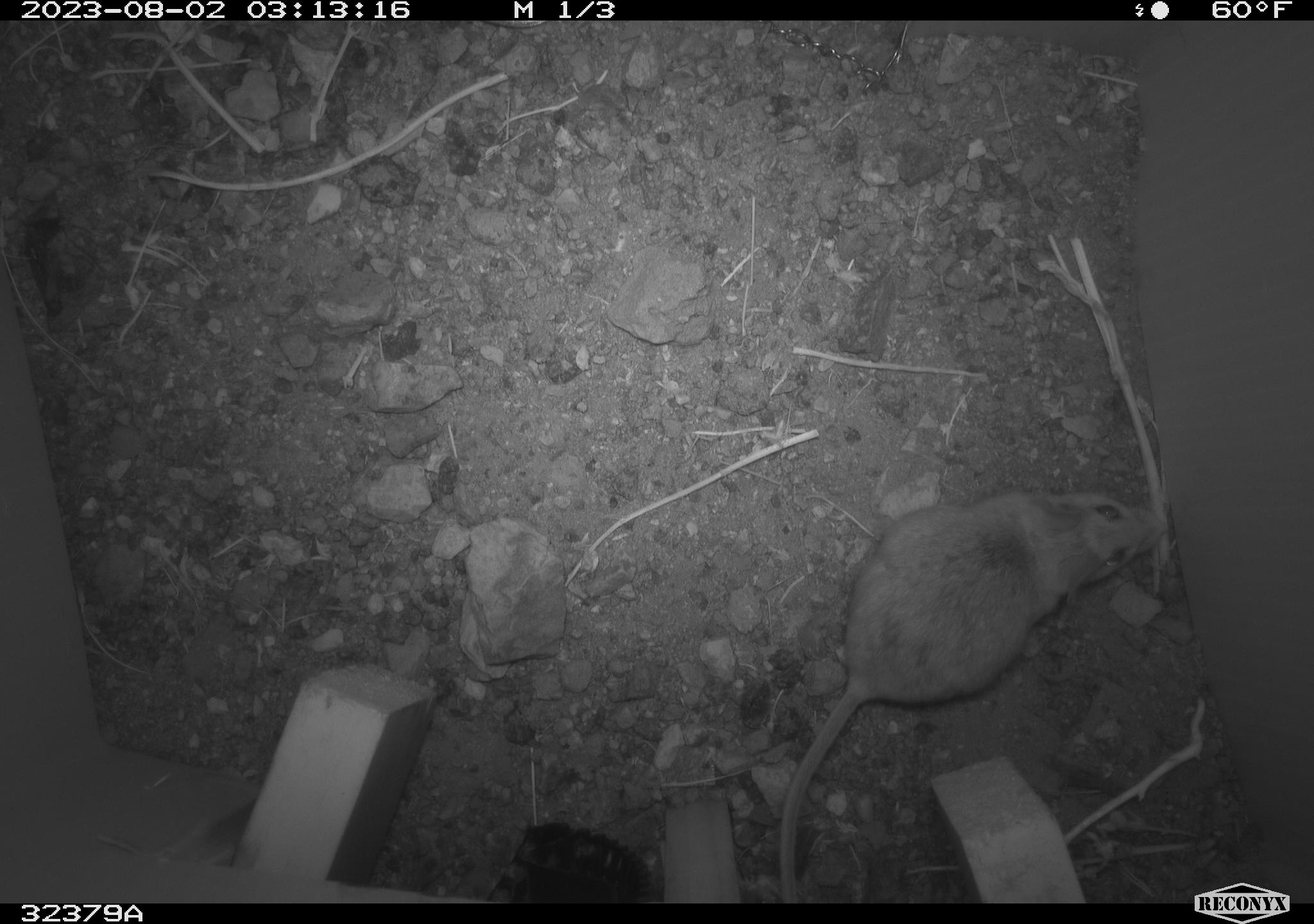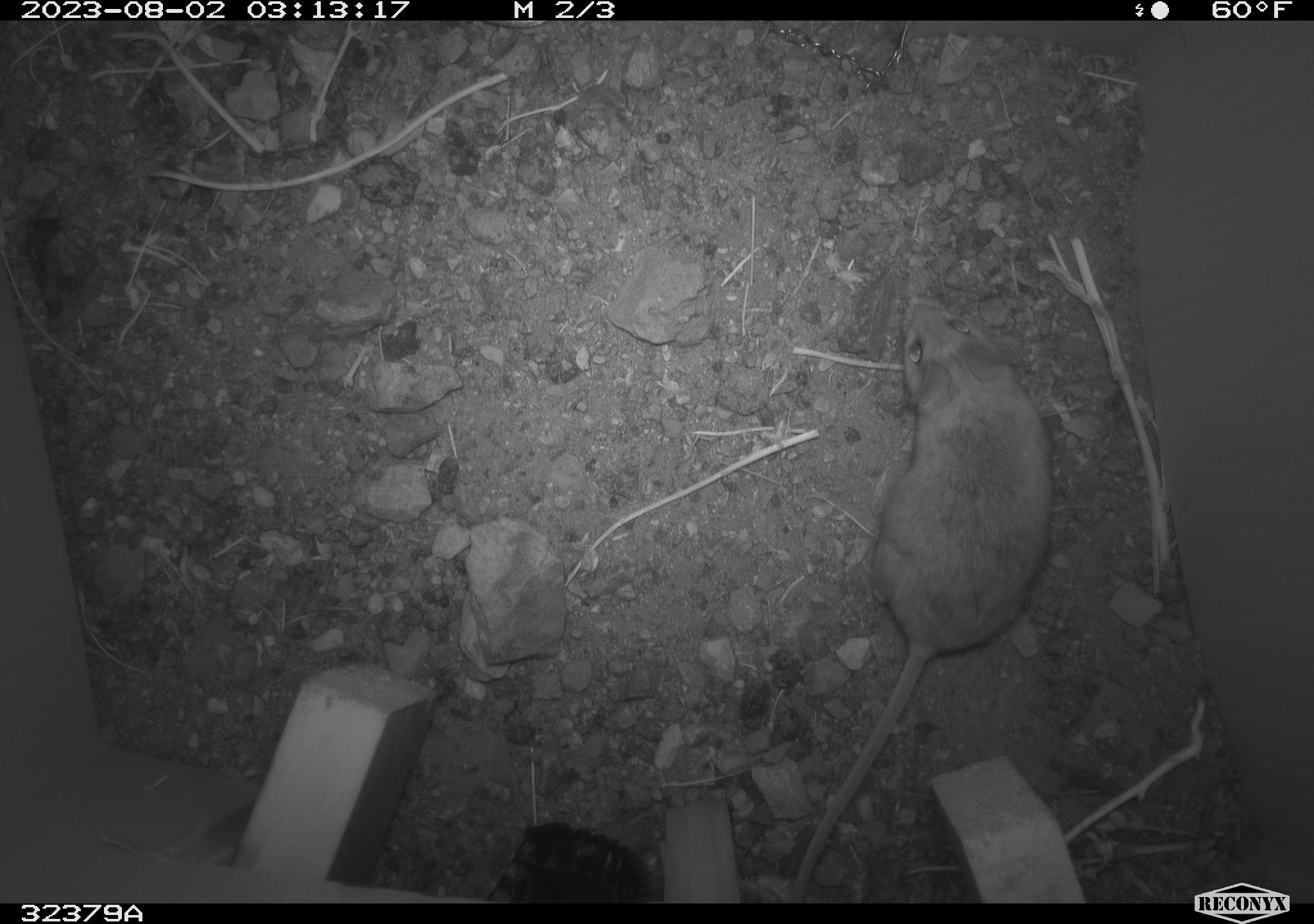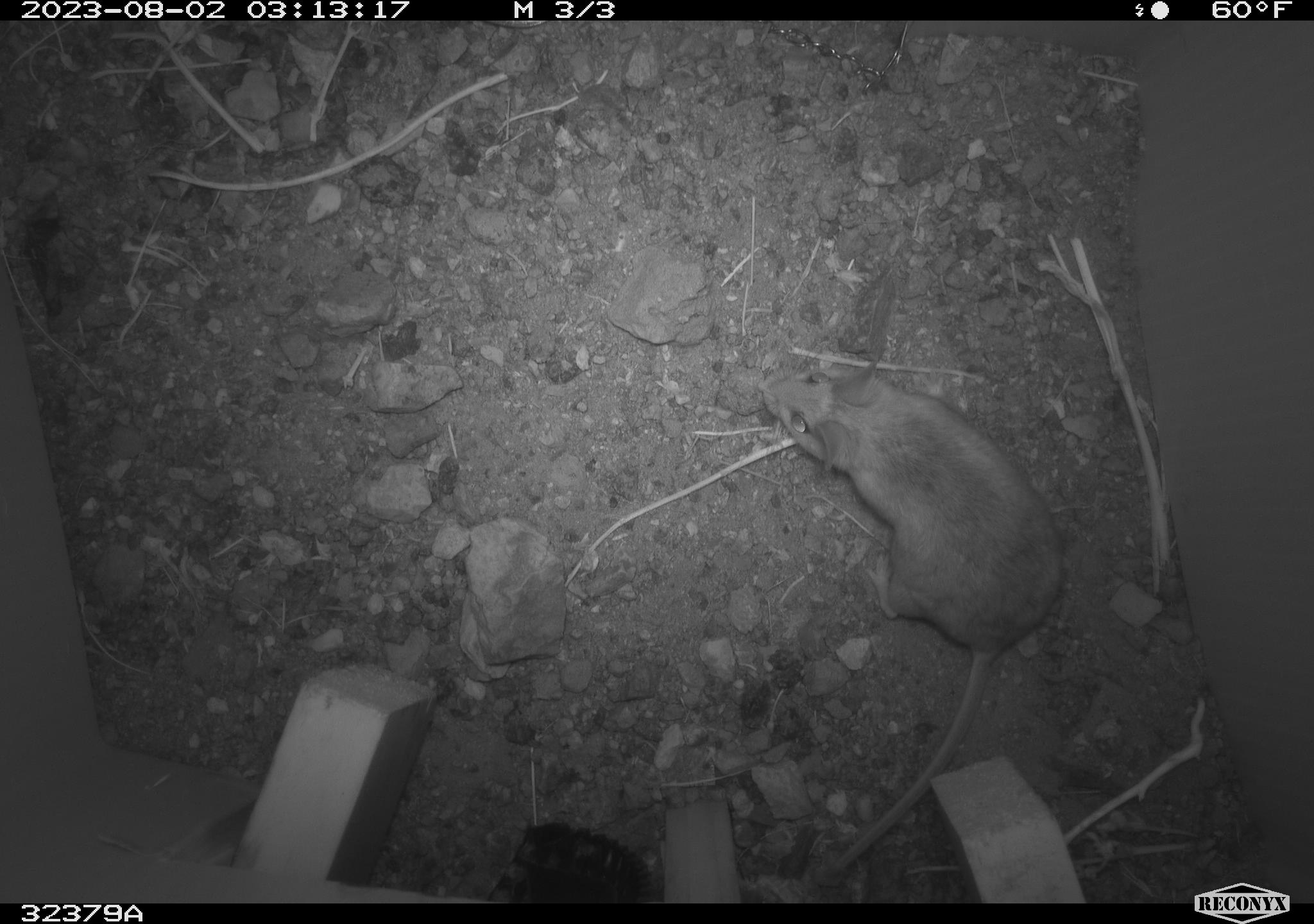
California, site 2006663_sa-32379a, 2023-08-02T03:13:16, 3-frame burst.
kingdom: Animalia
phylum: Chordata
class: Mammalia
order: Rodentia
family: Cricetidae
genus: Peromyscus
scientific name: Peromyscus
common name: deer mice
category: peromyscus species